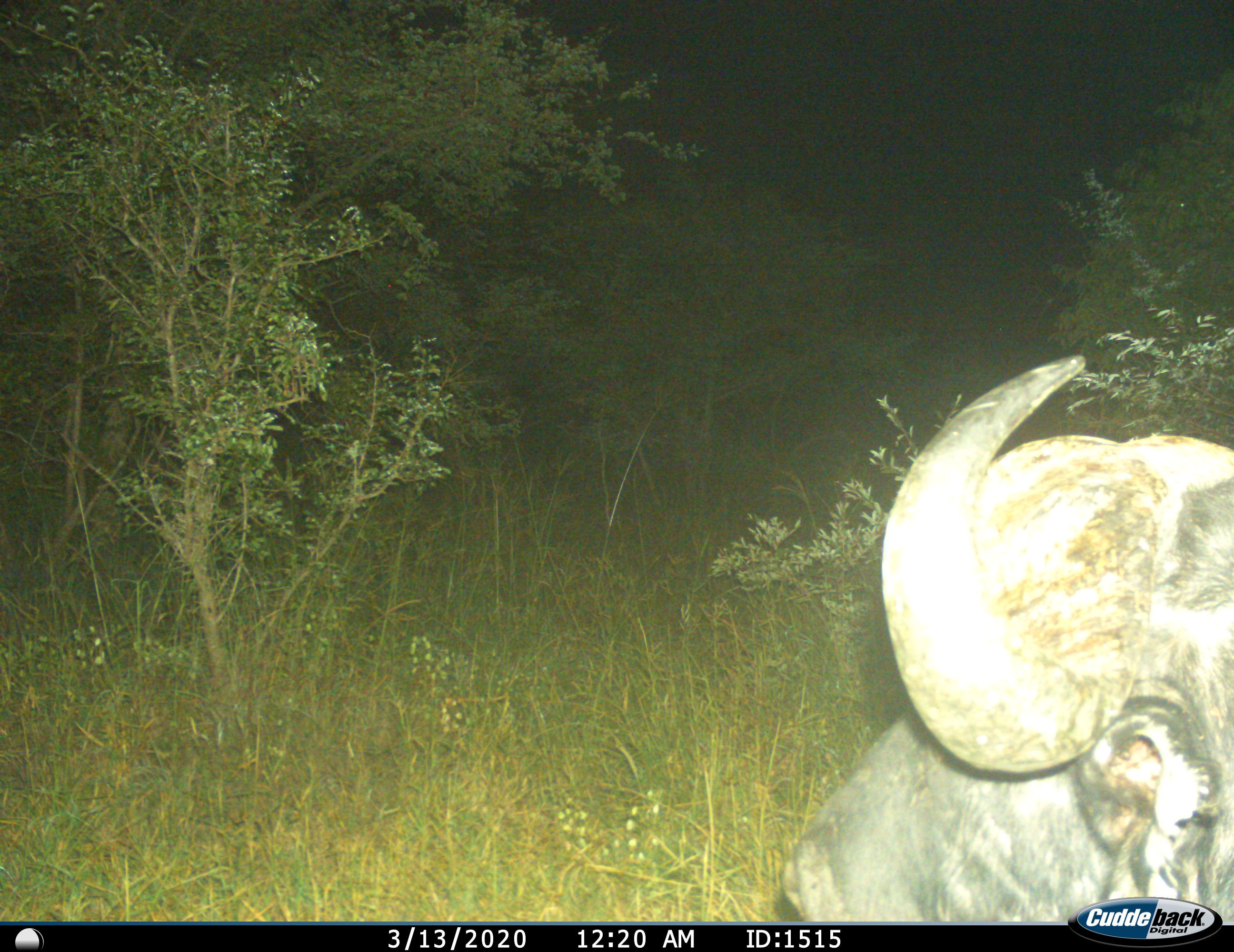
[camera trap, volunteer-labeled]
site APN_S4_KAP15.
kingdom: Animalia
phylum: Chordata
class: Mammalia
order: Artiodactyla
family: Bovidae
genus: Syncerus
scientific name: Syncerus caffer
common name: african buffalo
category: buffalo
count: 1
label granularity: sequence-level